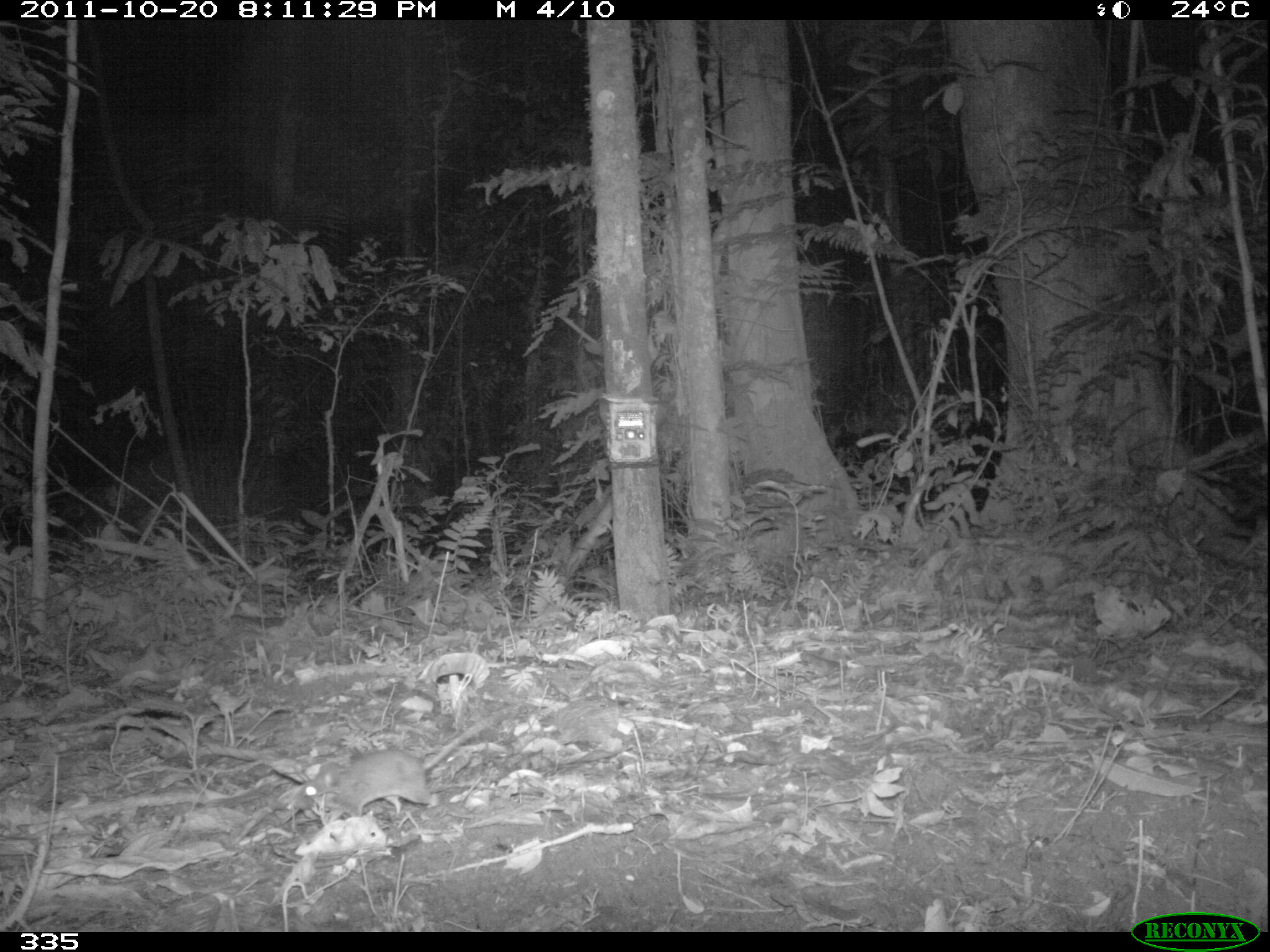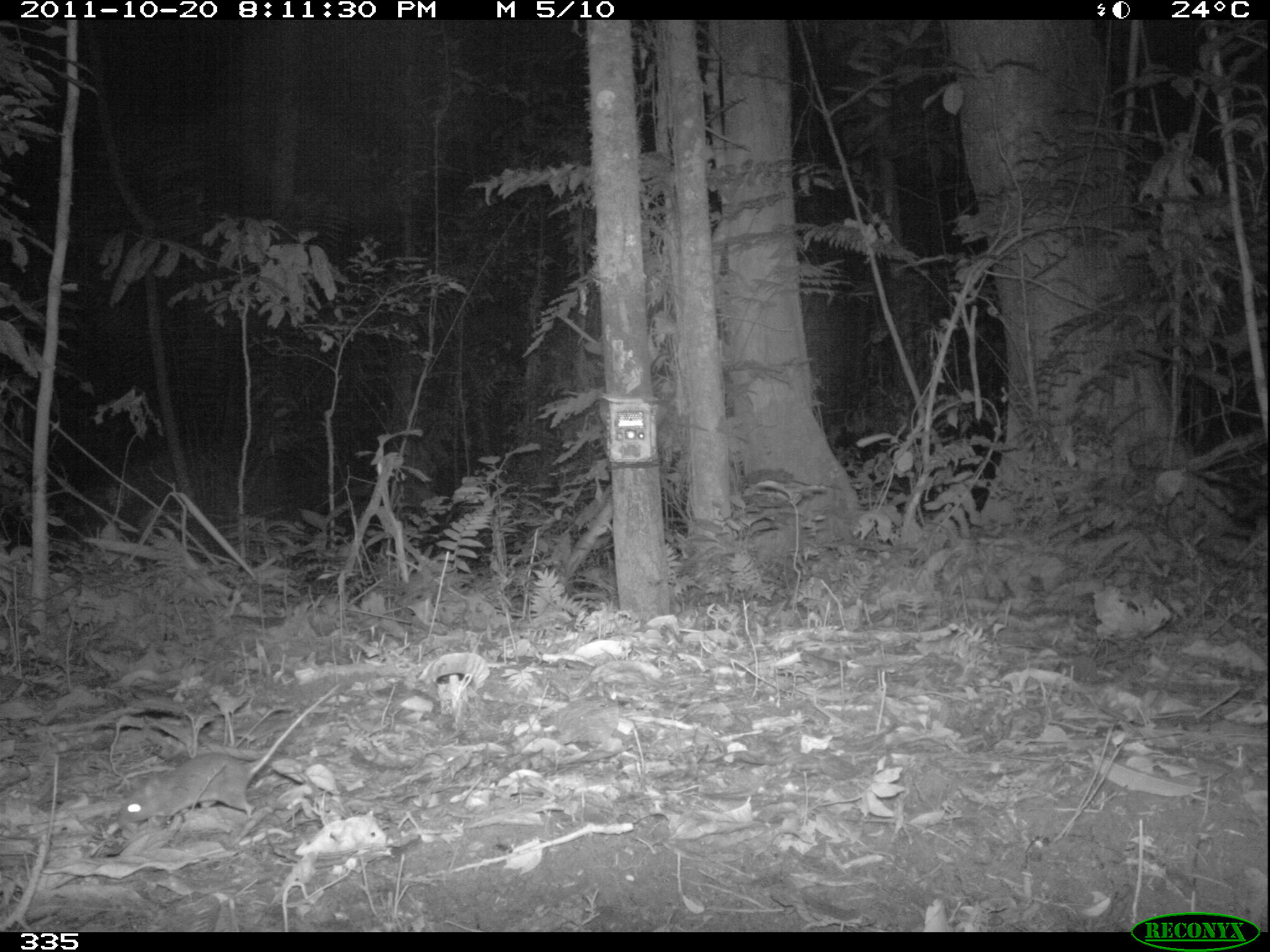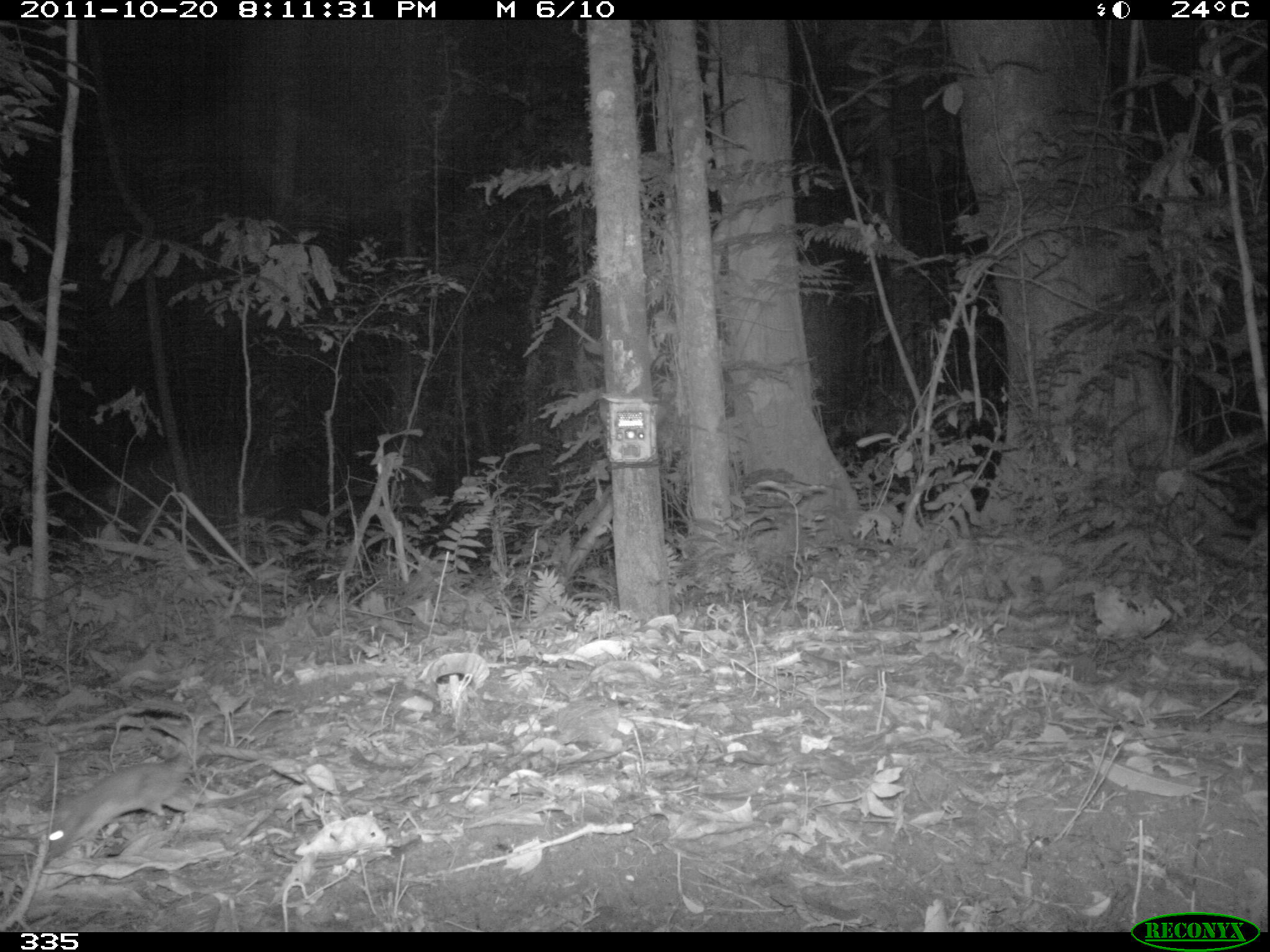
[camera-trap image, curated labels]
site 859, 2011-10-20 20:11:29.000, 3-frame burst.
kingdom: Animalia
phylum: Chordata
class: Mammalia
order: Rodentia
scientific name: Rodentia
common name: rodents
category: unknown rodent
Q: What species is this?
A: Unknown rodent (rodents) (Rodentia).